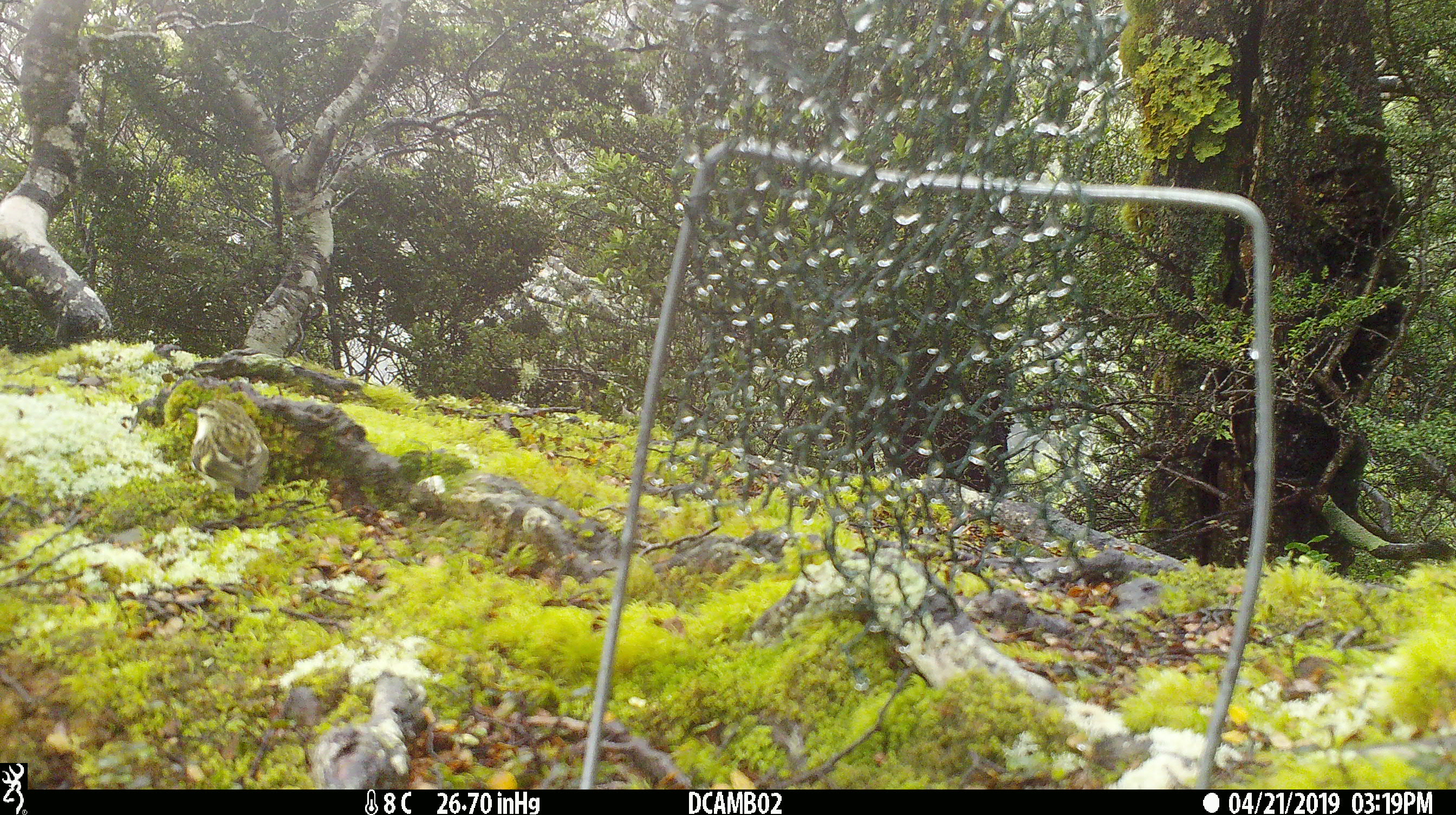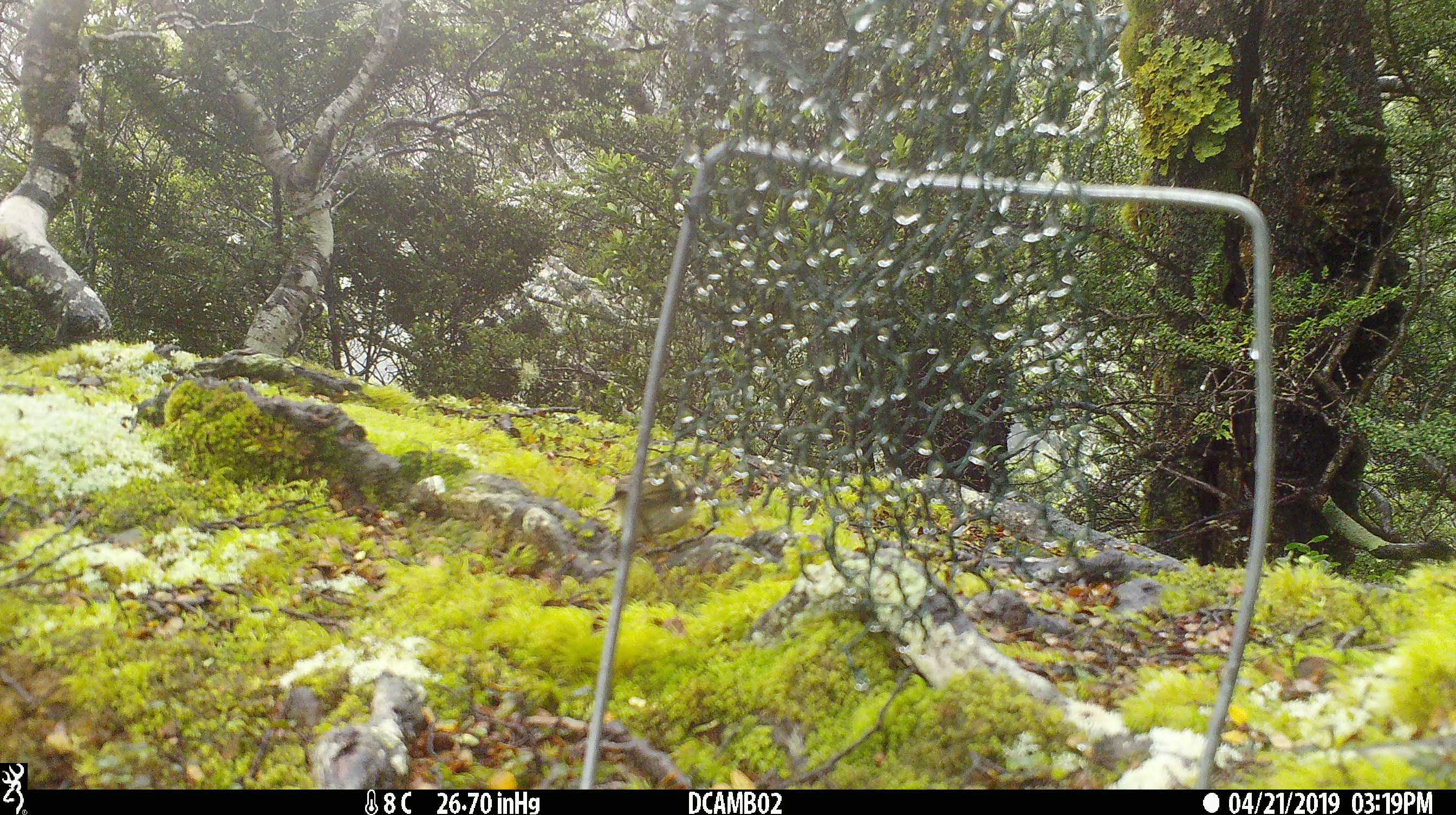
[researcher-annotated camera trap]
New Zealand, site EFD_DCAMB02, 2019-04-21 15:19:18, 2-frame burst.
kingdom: Animalia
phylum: Chordata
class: Aves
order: Passeriformes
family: Acanthisittidae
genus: Acanthisitta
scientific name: Acanthisitta chloris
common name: rifleman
Rifleman (Acanthisitta chloris).